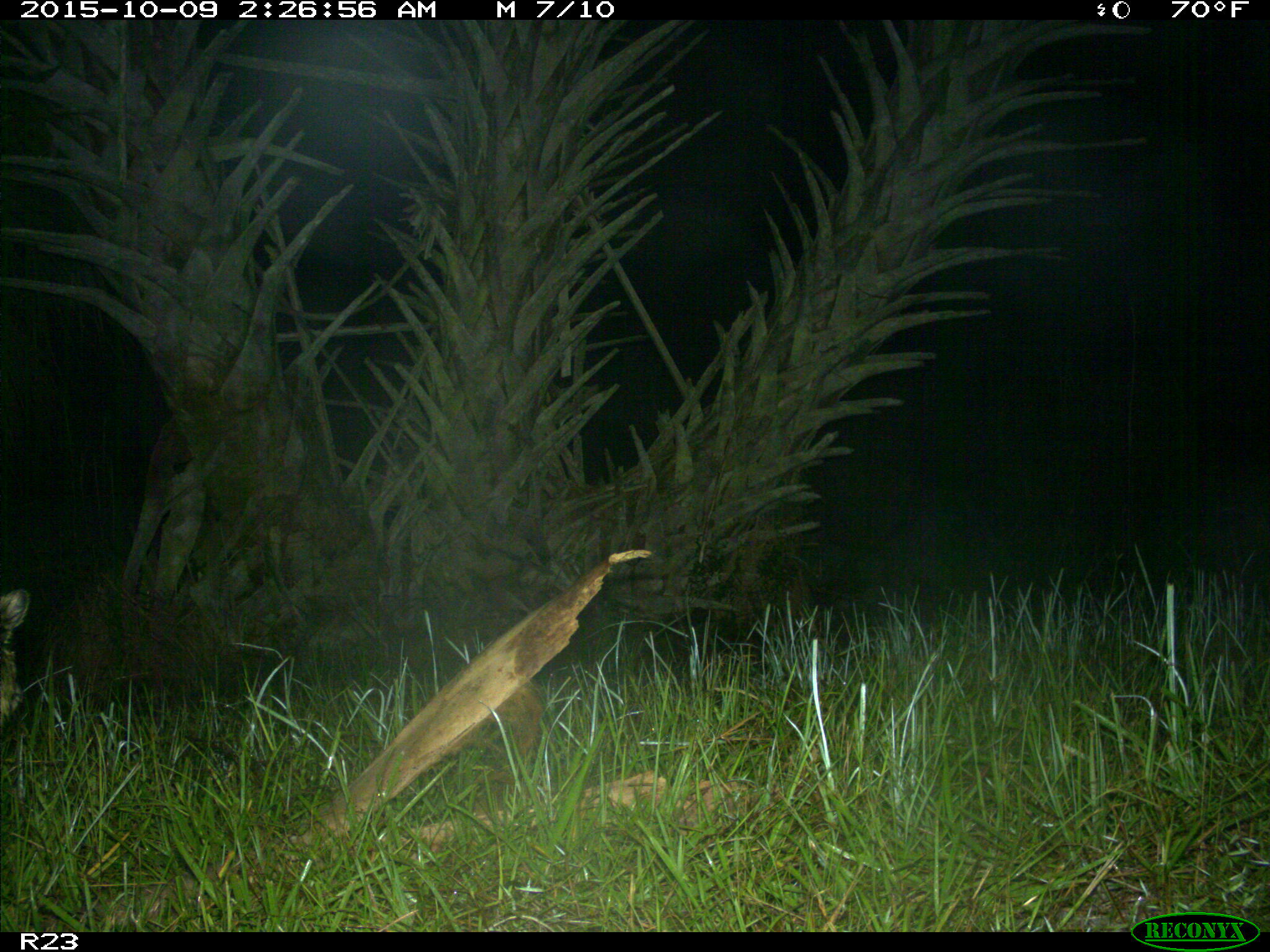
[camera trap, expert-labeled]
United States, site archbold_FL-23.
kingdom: Animalia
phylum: Chordata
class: Mammalia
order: Carnivora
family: Procyonidae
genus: Procyon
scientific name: Procyon lotor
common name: common raccoon